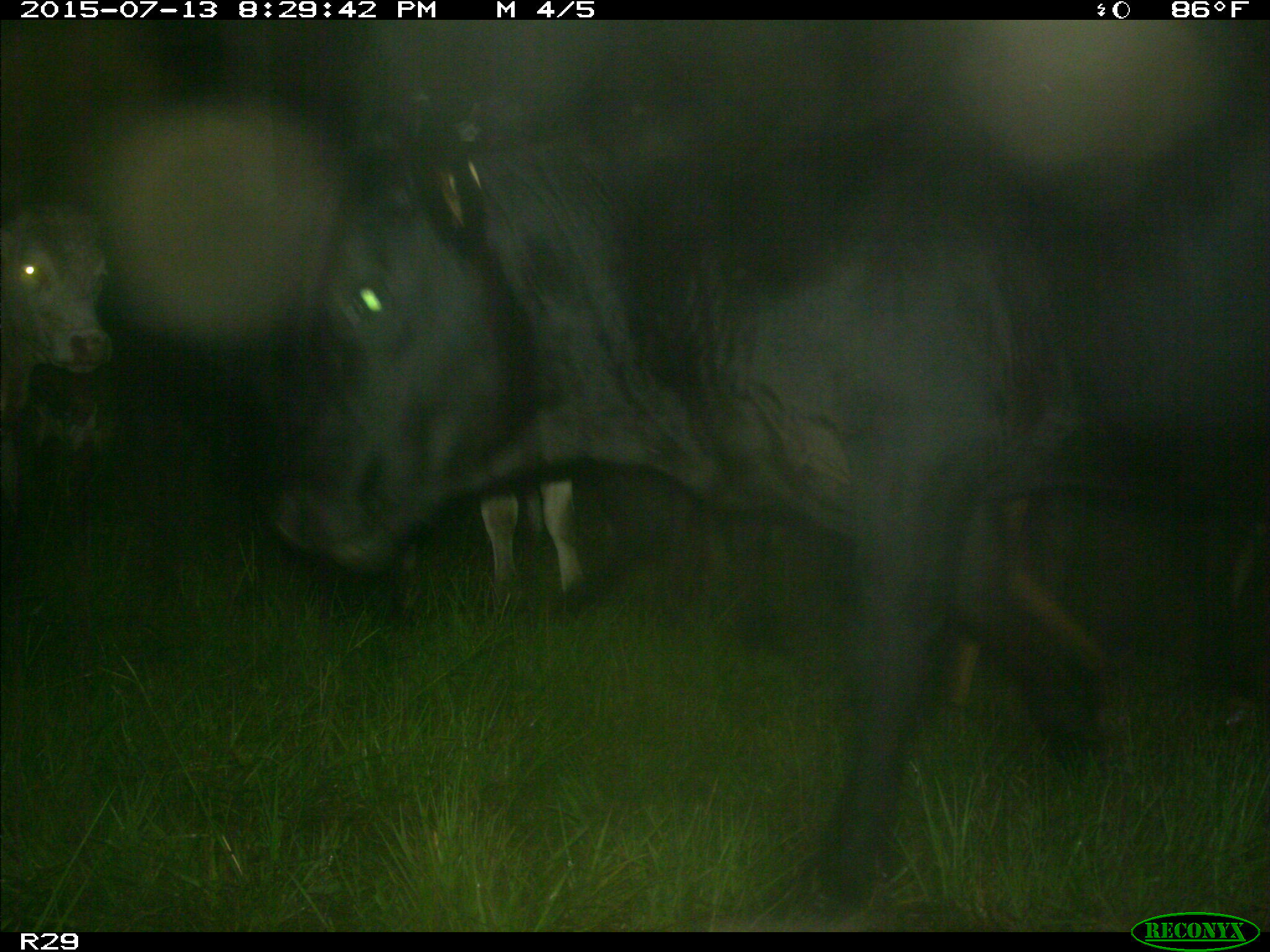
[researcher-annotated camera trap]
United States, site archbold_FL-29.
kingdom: Animalia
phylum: Chordata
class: Mammalia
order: Artiodactyla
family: Bovidae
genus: Bos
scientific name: Bos taurus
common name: domestic cow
Bos taurus (domestic cow).